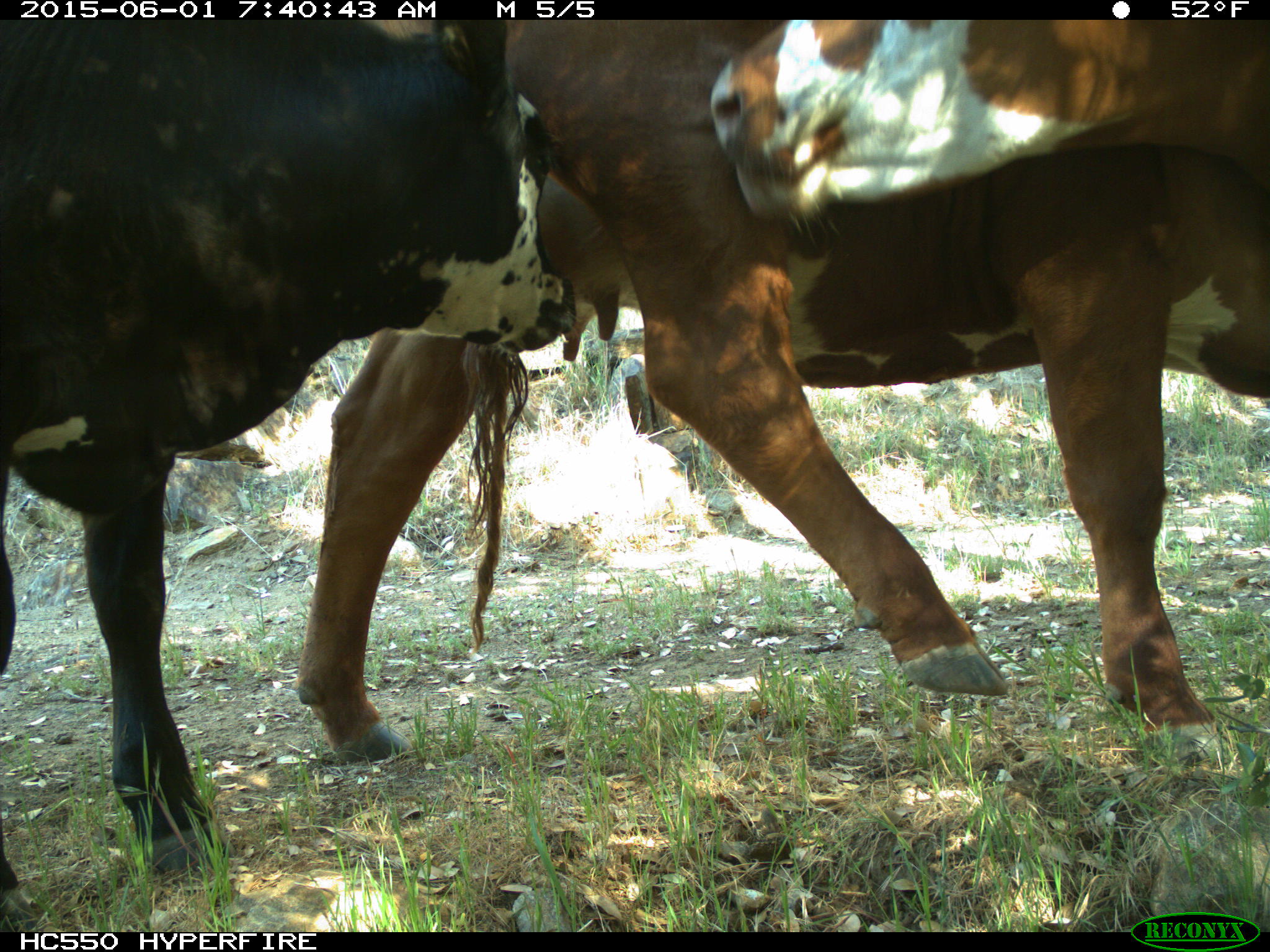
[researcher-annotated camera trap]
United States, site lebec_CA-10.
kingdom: Animalia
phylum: Chordata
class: Mammalia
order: Artiodactyla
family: Bovidae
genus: Bos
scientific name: Bos taurus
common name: domestic cow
Bos taurus (domestic cow).